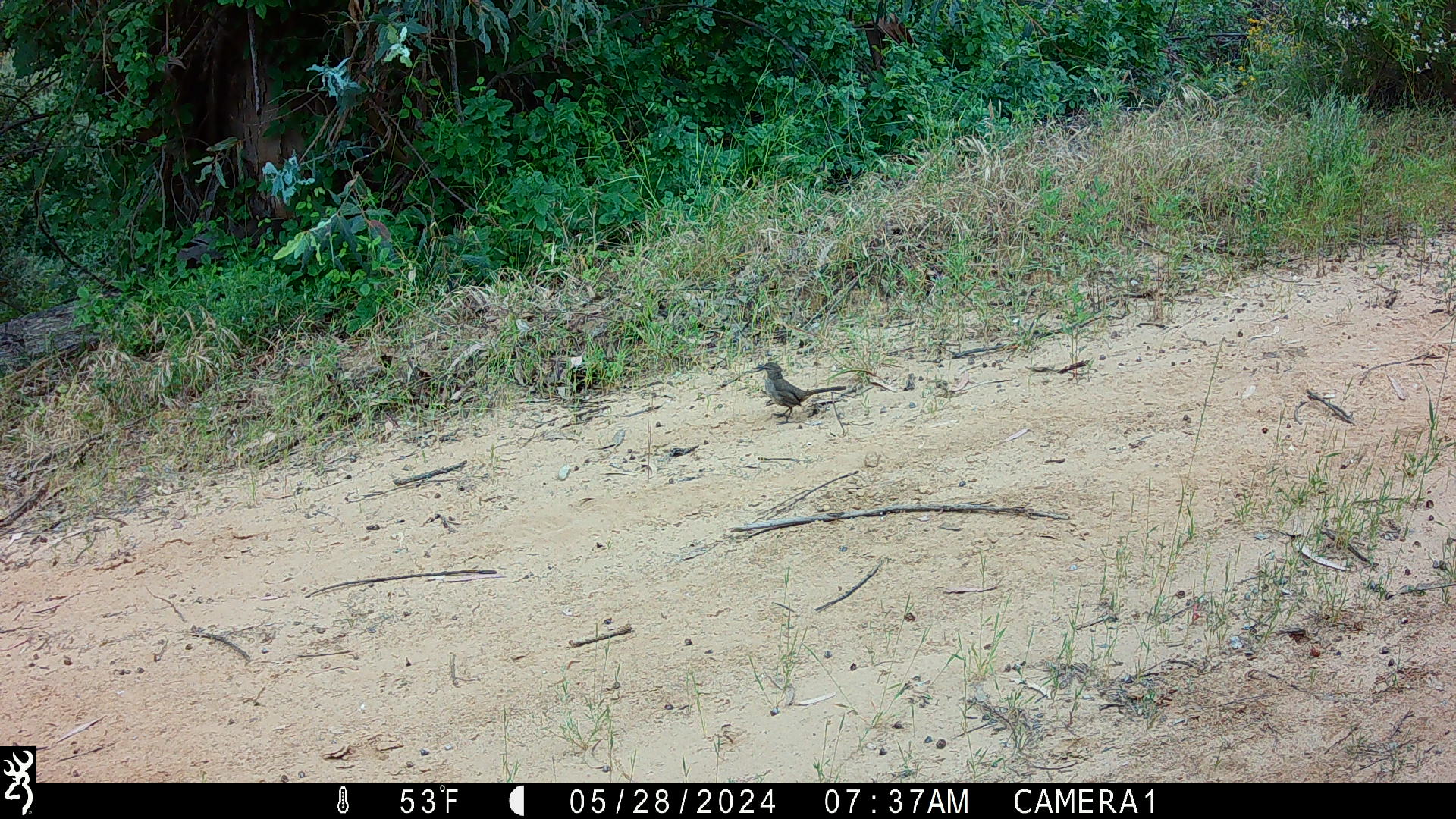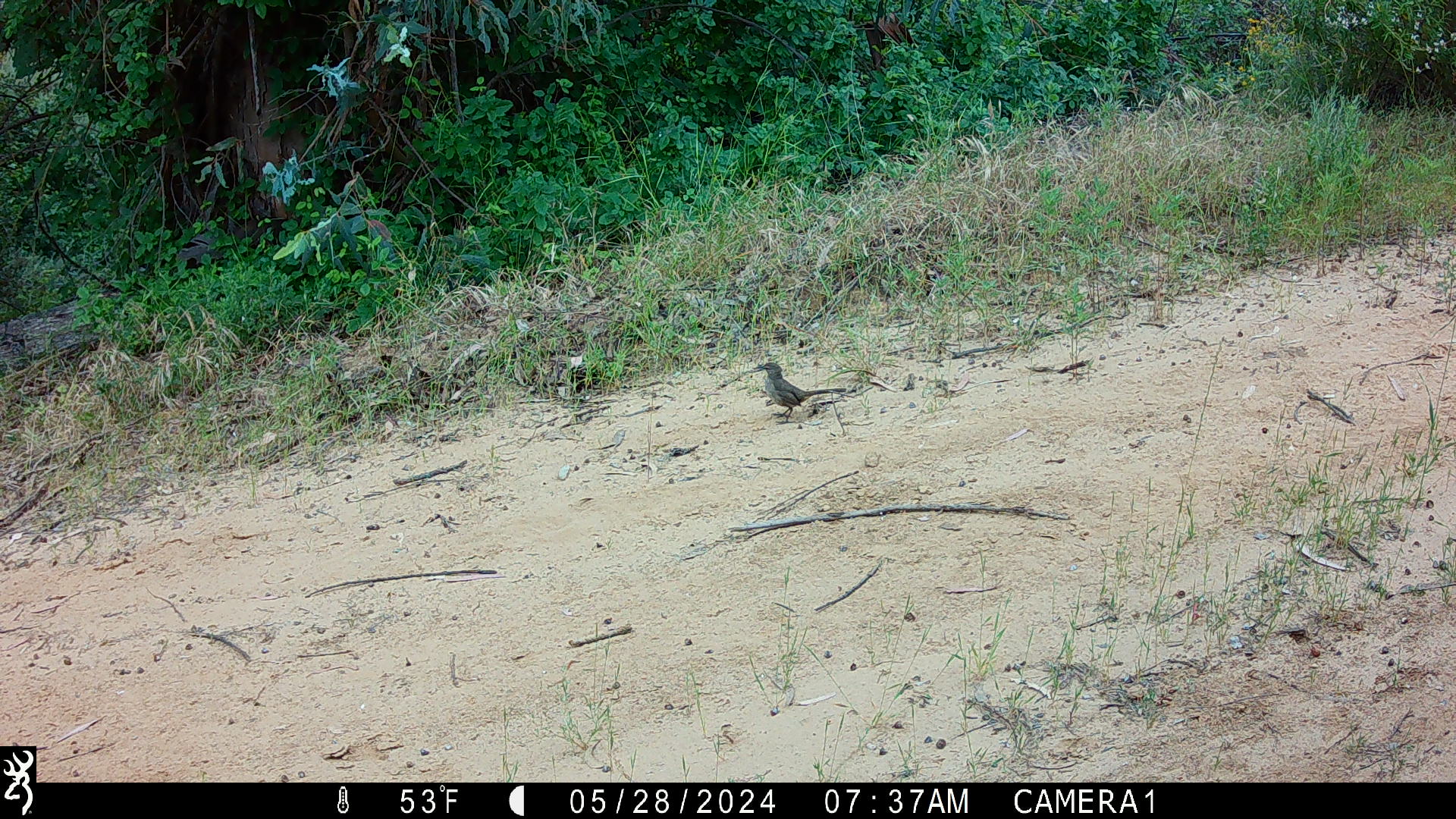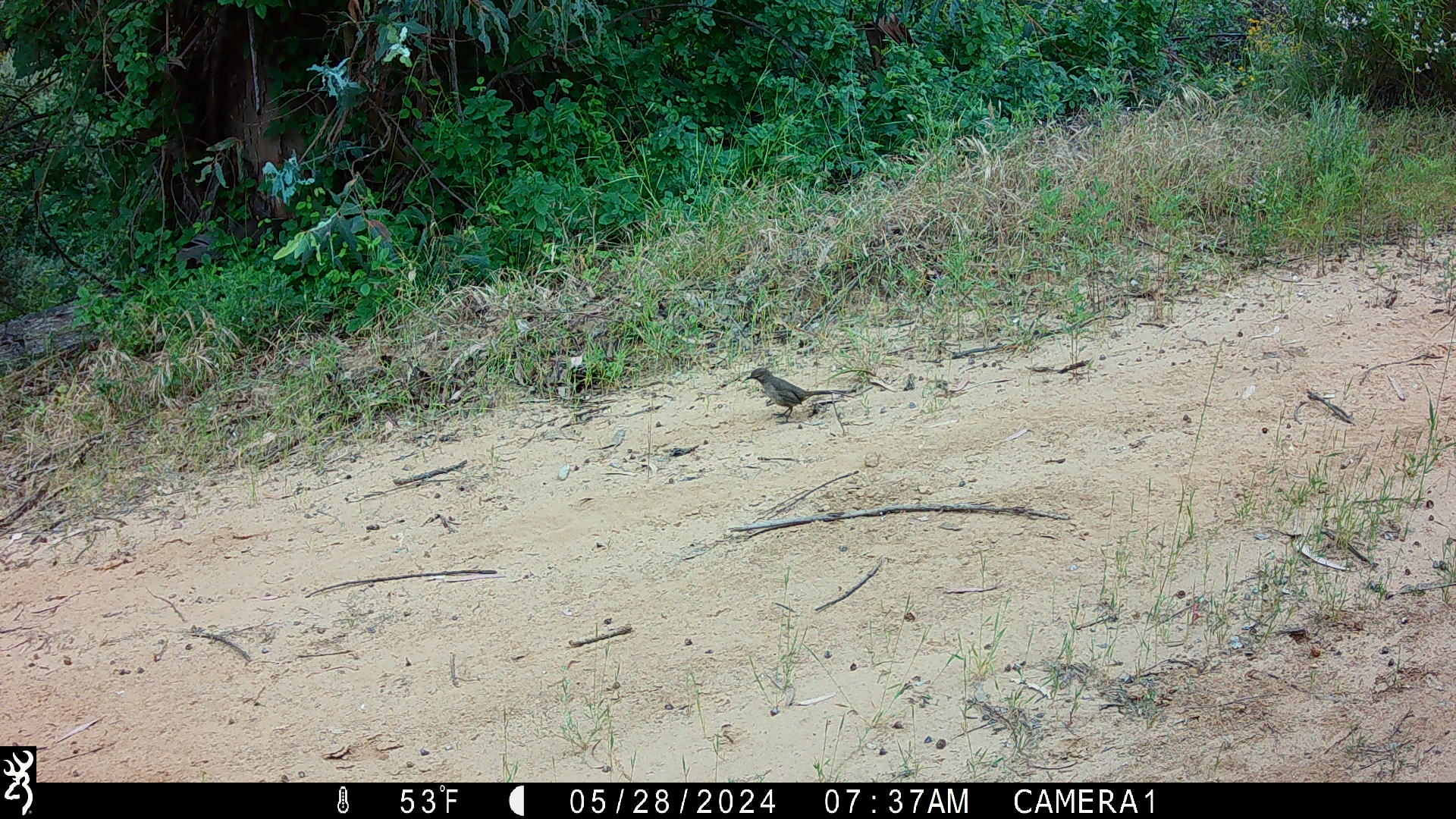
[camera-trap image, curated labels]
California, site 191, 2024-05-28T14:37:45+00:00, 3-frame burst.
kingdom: Animalia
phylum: Chordata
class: Aves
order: Passeriformes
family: Mimidae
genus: Toxostoma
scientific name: Toxostoma redivivum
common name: california thrasher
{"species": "california thrasher (Toxostoma redivivum)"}